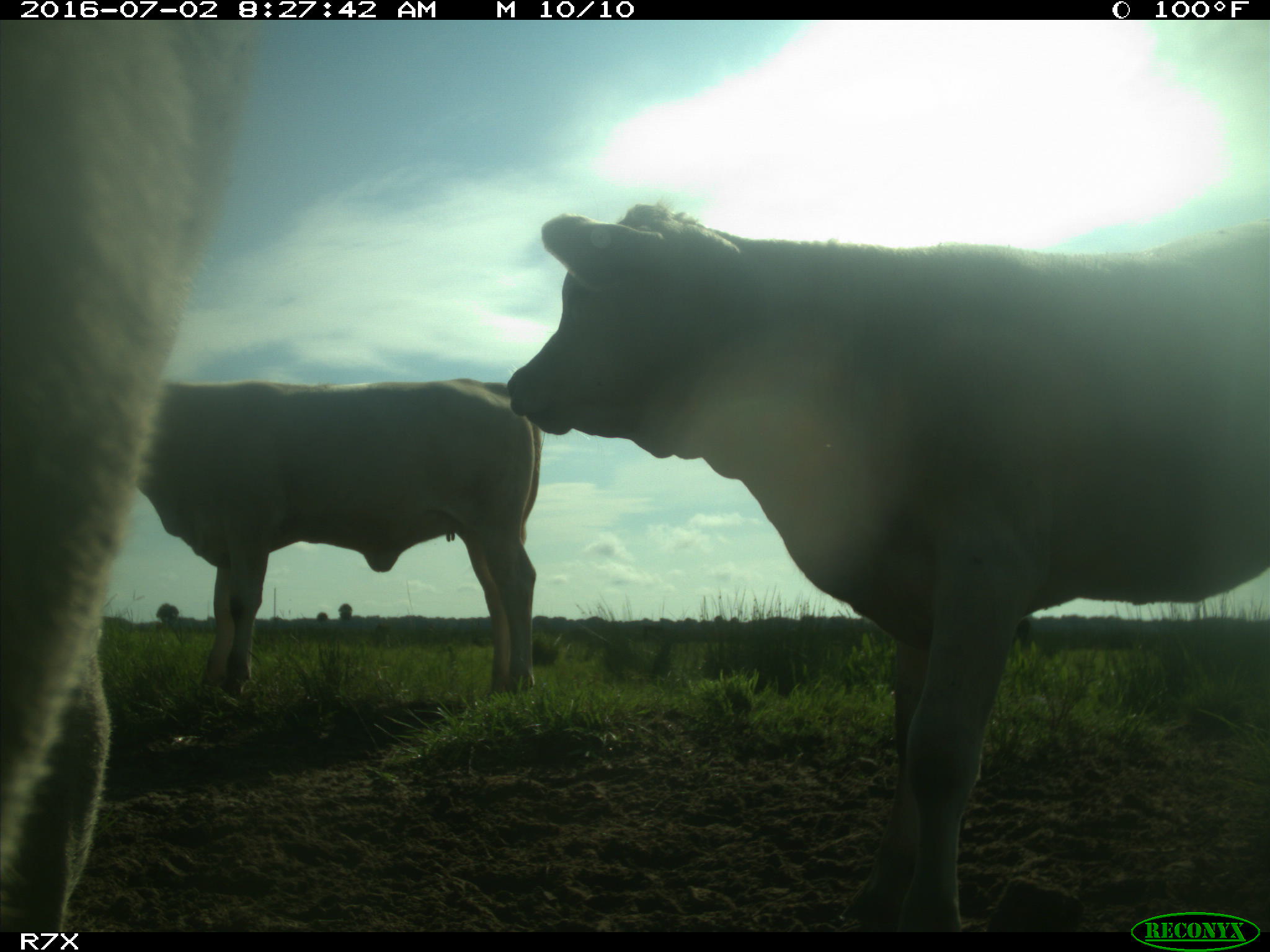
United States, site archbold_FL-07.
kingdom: Animalia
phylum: Chordata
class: Mammalia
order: Artiodactyla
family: Bovidae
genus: Bos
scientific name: Bos taurus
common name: domestic cow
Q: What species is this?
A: Bos taurus (domestic cow).